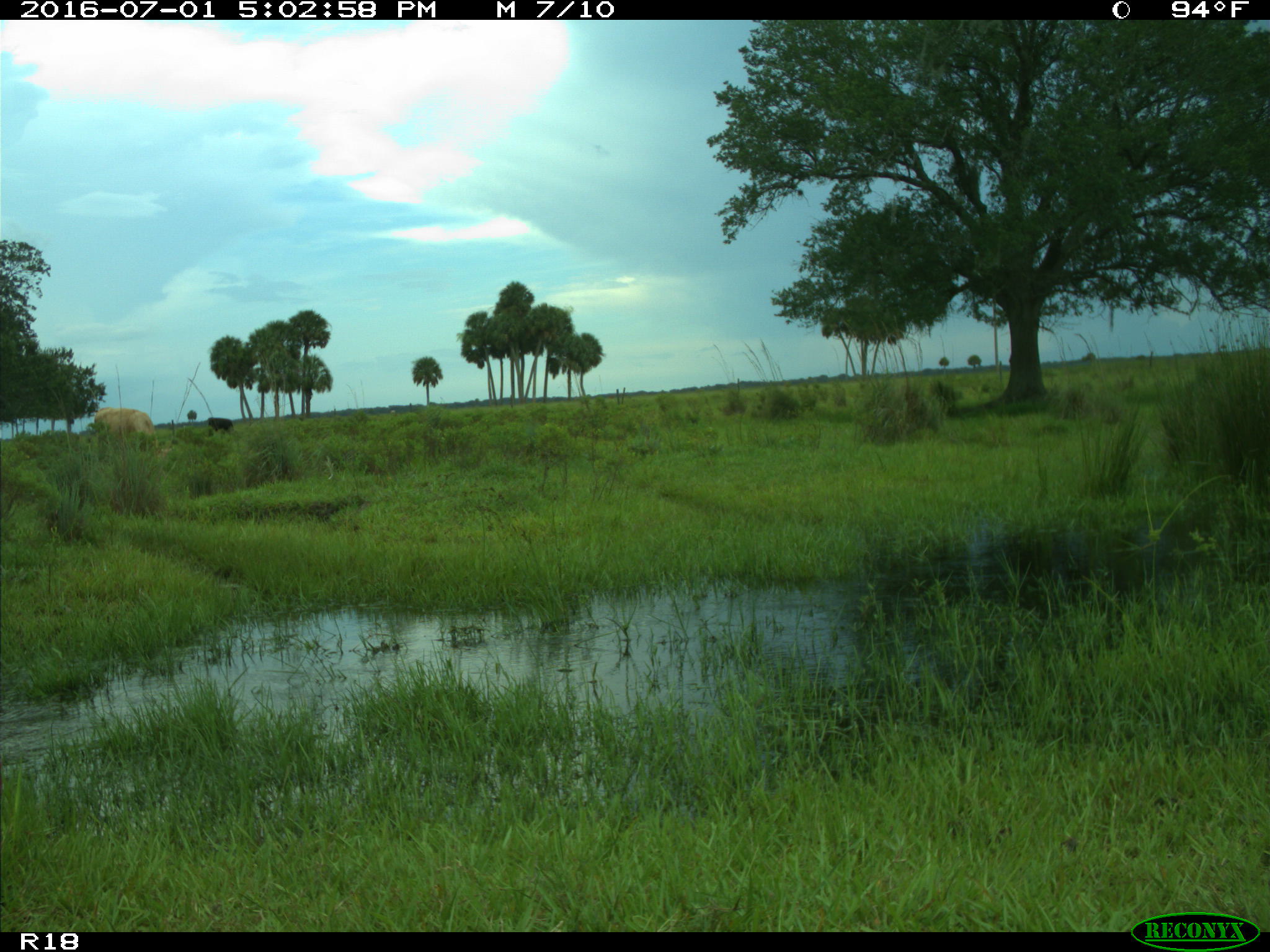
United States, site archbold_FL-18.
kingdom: Animalia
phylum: Chordata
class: Mammalia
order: Artiodactyla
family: Bovidae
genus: Bos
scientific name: Bos taurus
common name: domestic cow